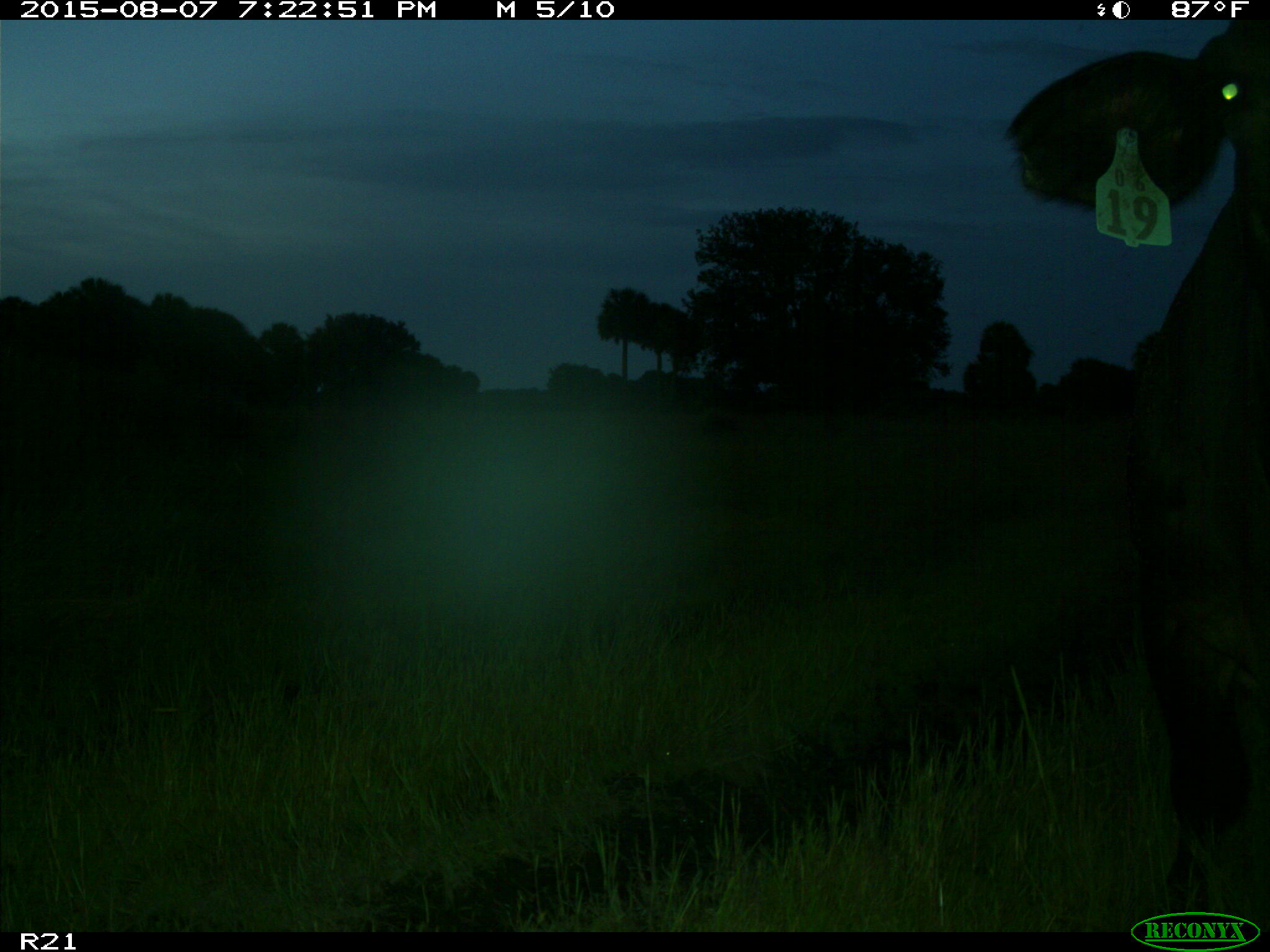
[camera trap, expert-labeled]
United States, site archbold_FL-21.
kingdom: Animalia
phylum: Chordata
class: Mammalia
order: Artiodactyla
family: Bovidae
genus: Bos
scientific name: Bos taurus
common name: domestic cow